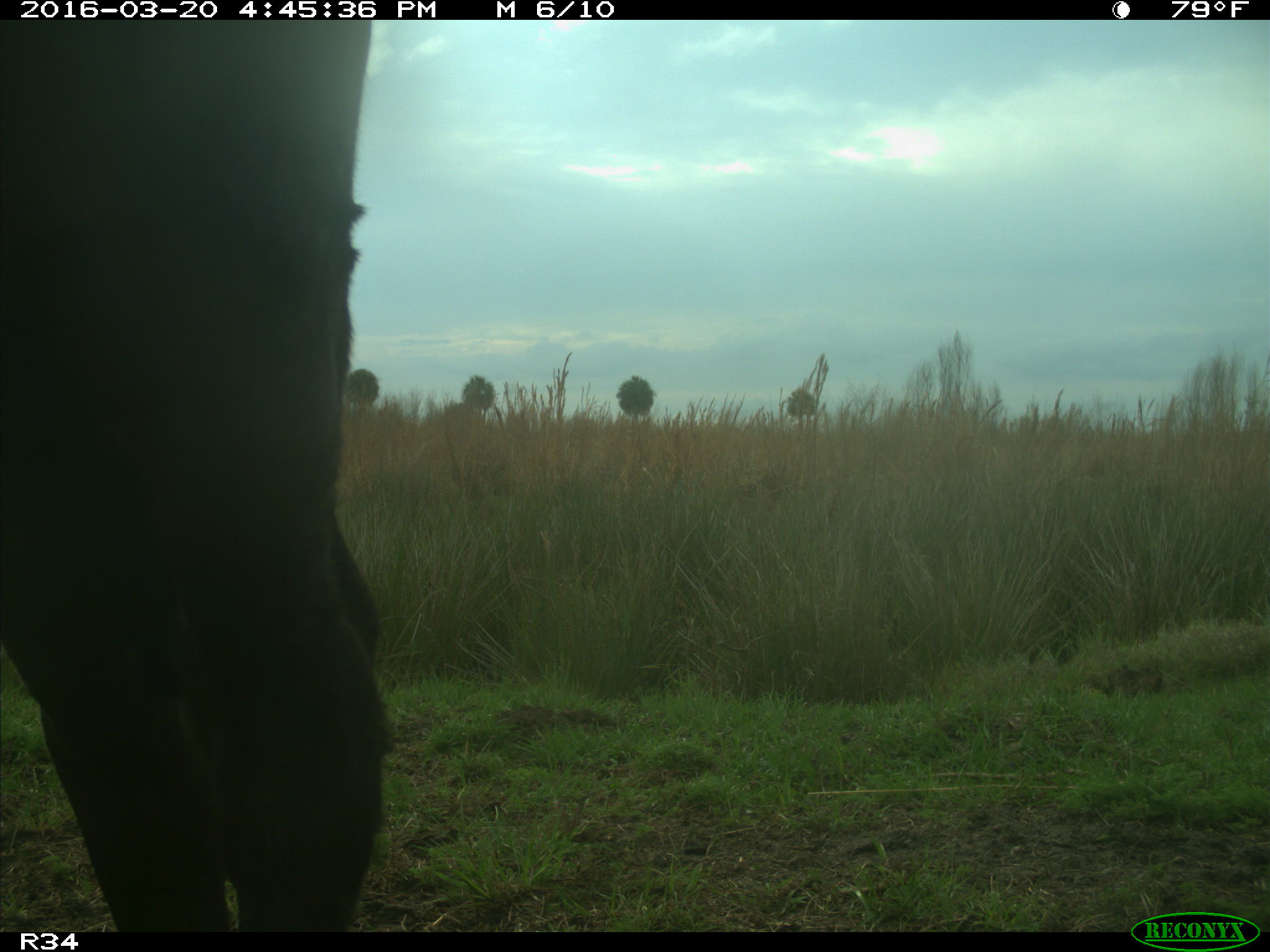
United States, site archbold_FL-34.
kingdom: Animalia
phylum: Chordata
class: Mammalia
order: Artiodactyla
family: Bovidae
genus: Bos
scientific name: Bos taurus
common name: domestic cow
Bos taurus (domestic cow).